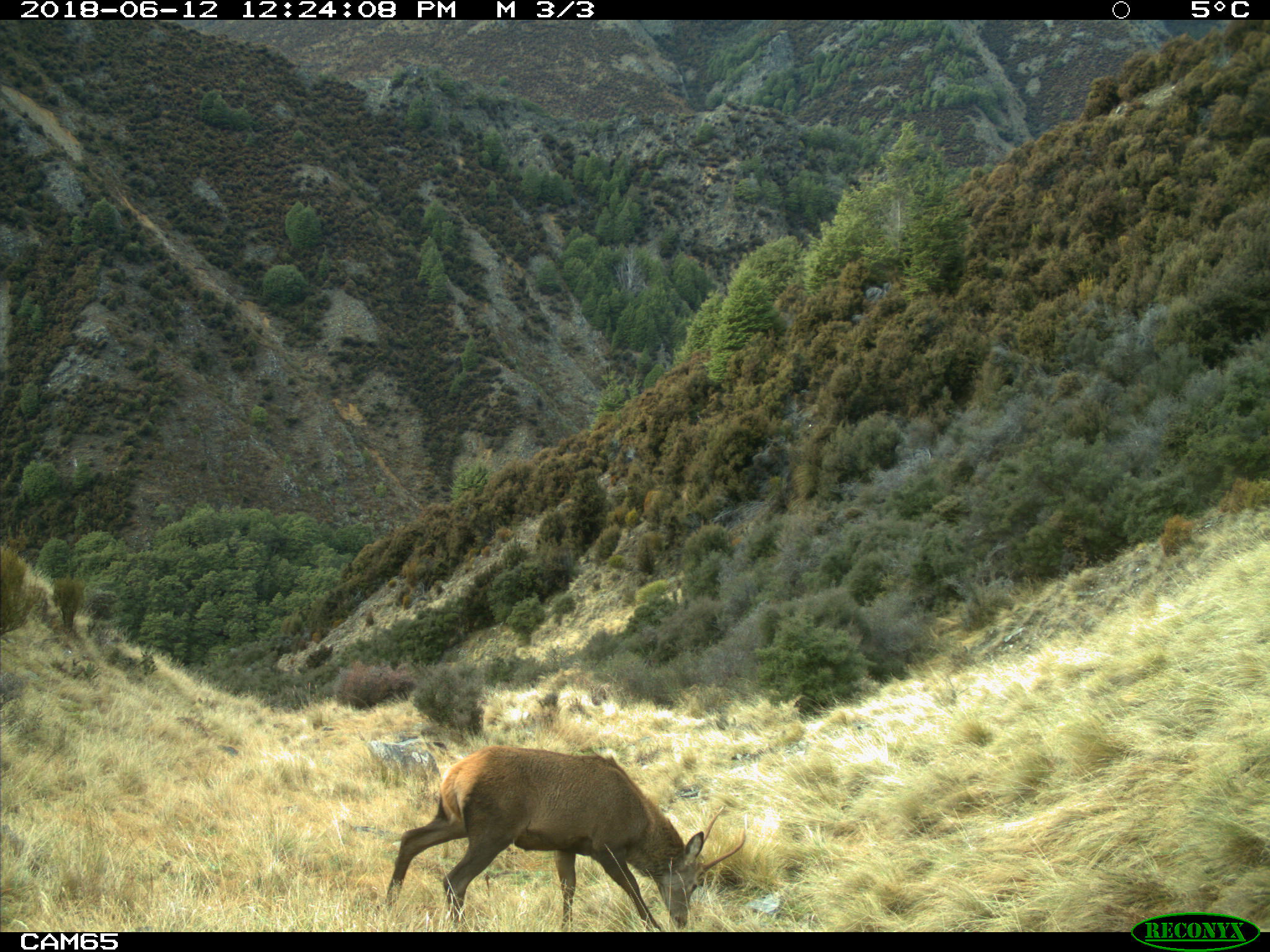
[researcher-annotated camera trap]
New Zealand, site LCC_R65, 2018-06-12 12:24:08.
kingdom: Animalia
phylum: Chordata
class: Mammalia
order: Artiodactyla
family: Cervidae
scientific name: Cervidae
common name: deer